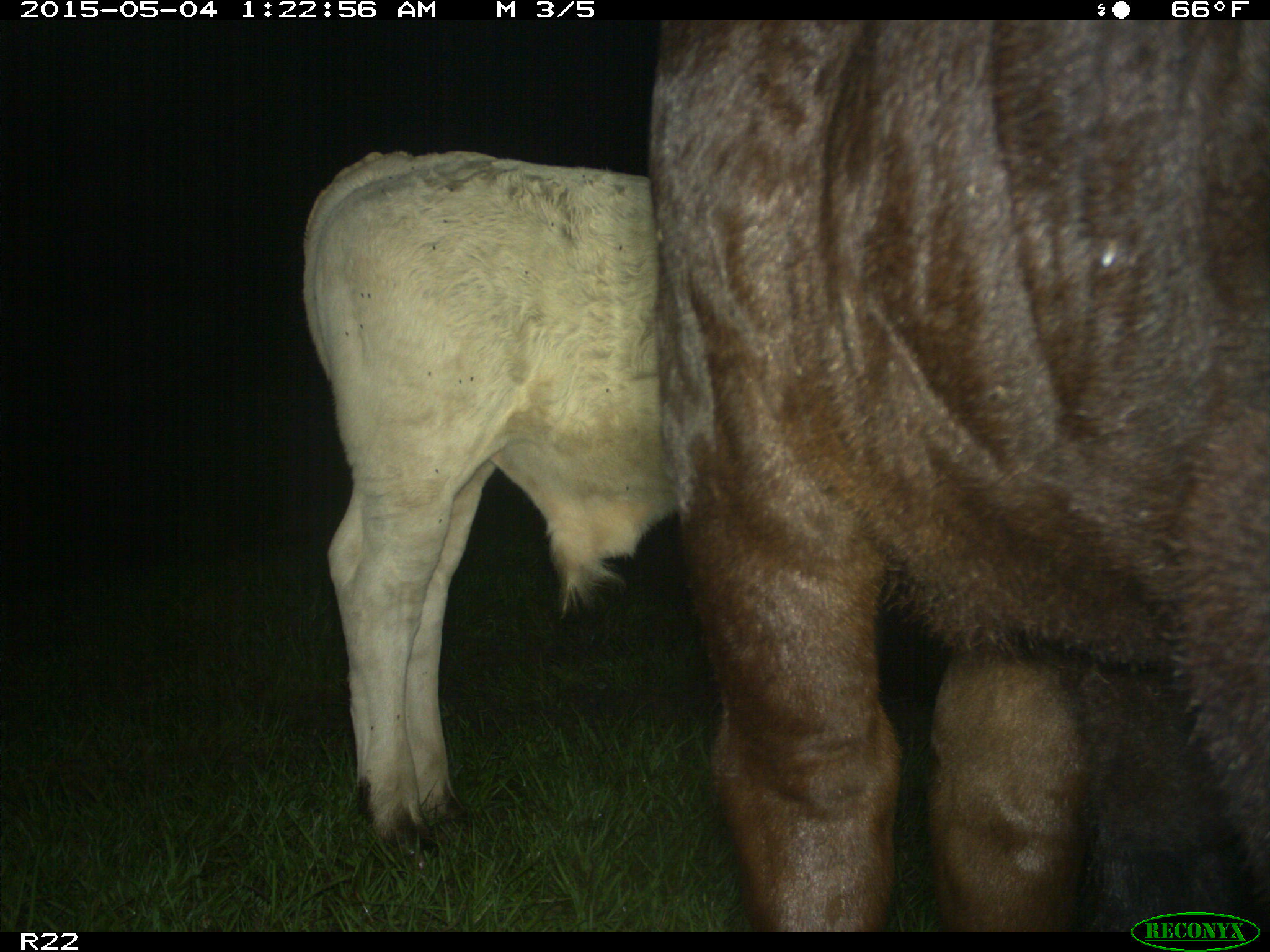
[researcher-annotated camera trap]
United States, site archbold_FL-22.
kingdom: Animalia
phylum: Chordata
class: Mammalia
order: Artiodactyla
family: Bovidae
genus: Bos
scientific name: Bos taurus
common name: domestic cow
Bos taurus (domestic cow).